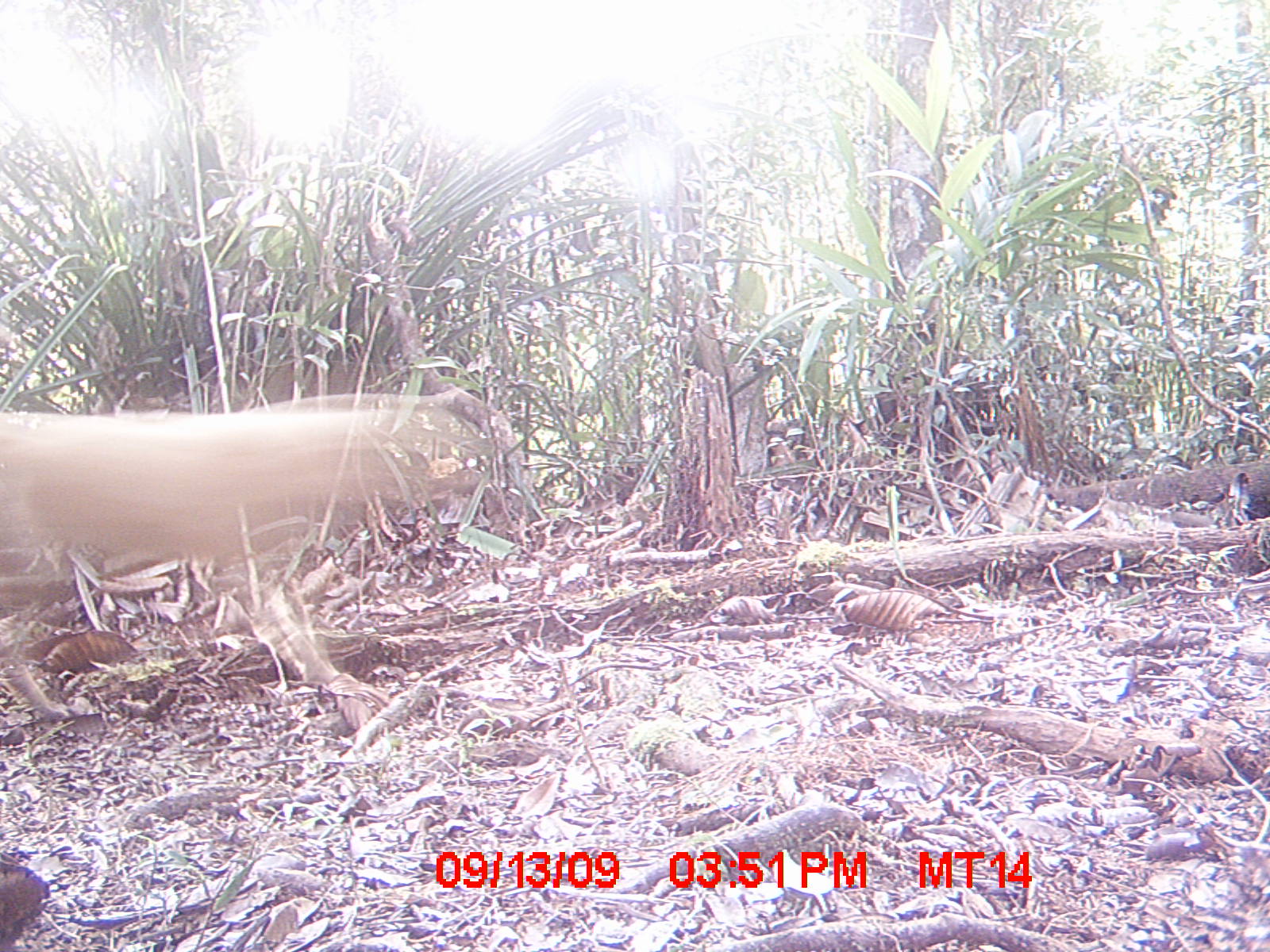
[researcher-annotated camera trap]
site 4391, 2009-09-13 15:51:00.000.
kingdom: Animalia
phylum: Chordata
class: Mammalia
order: Carnivora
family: Canidae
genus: Canis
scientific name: Canis familiaris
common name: domestic dog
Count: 1.